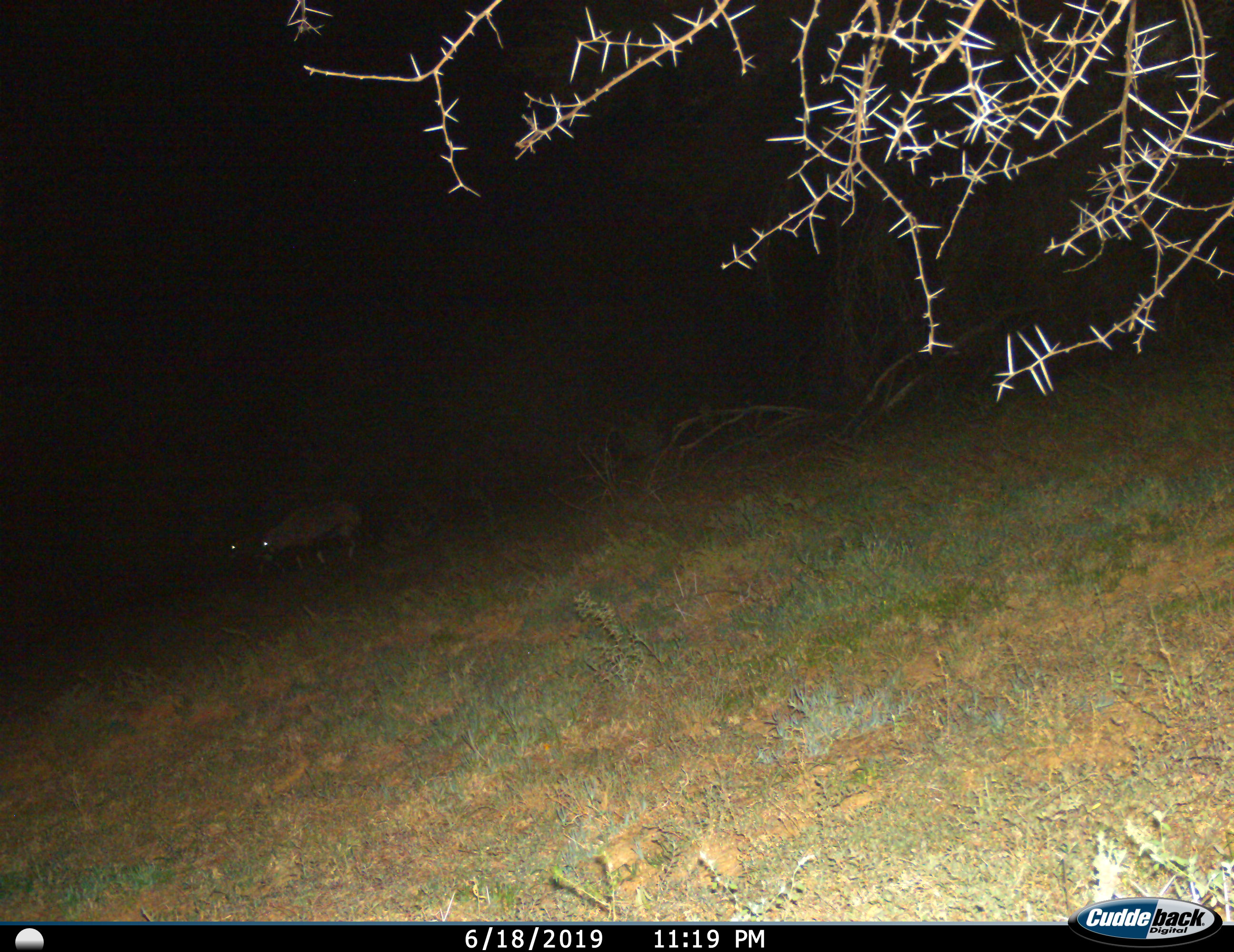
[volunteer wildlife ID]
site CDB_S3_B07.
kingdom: Animalia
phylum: Chordata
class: Mammalia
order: Artiodactyla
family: Bovidae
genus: Oryx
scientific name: Oryx gazella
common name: gemsbok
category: oryx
Oryx (gemsbok) (Oryx gazella), count 2. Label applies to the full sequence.